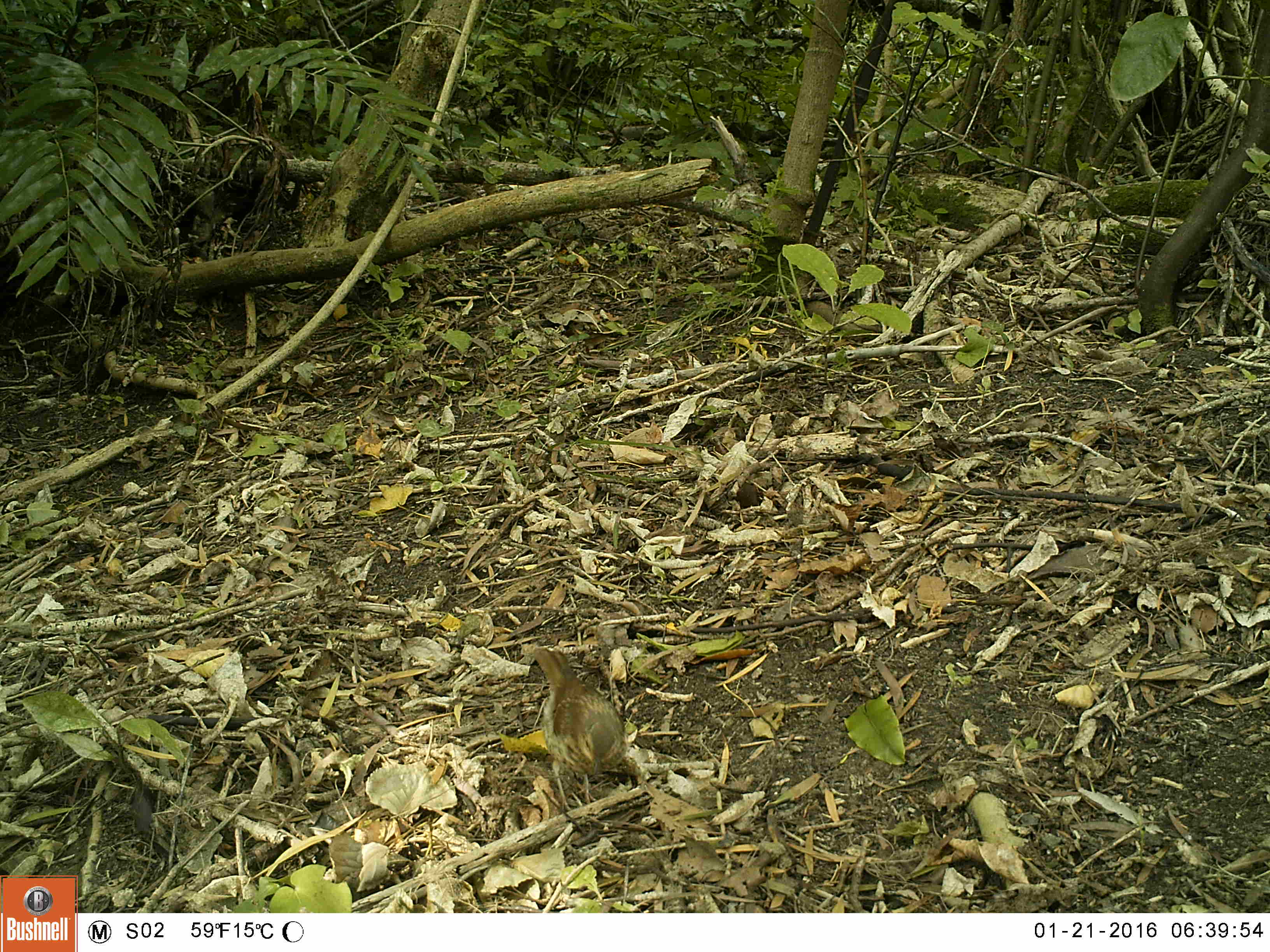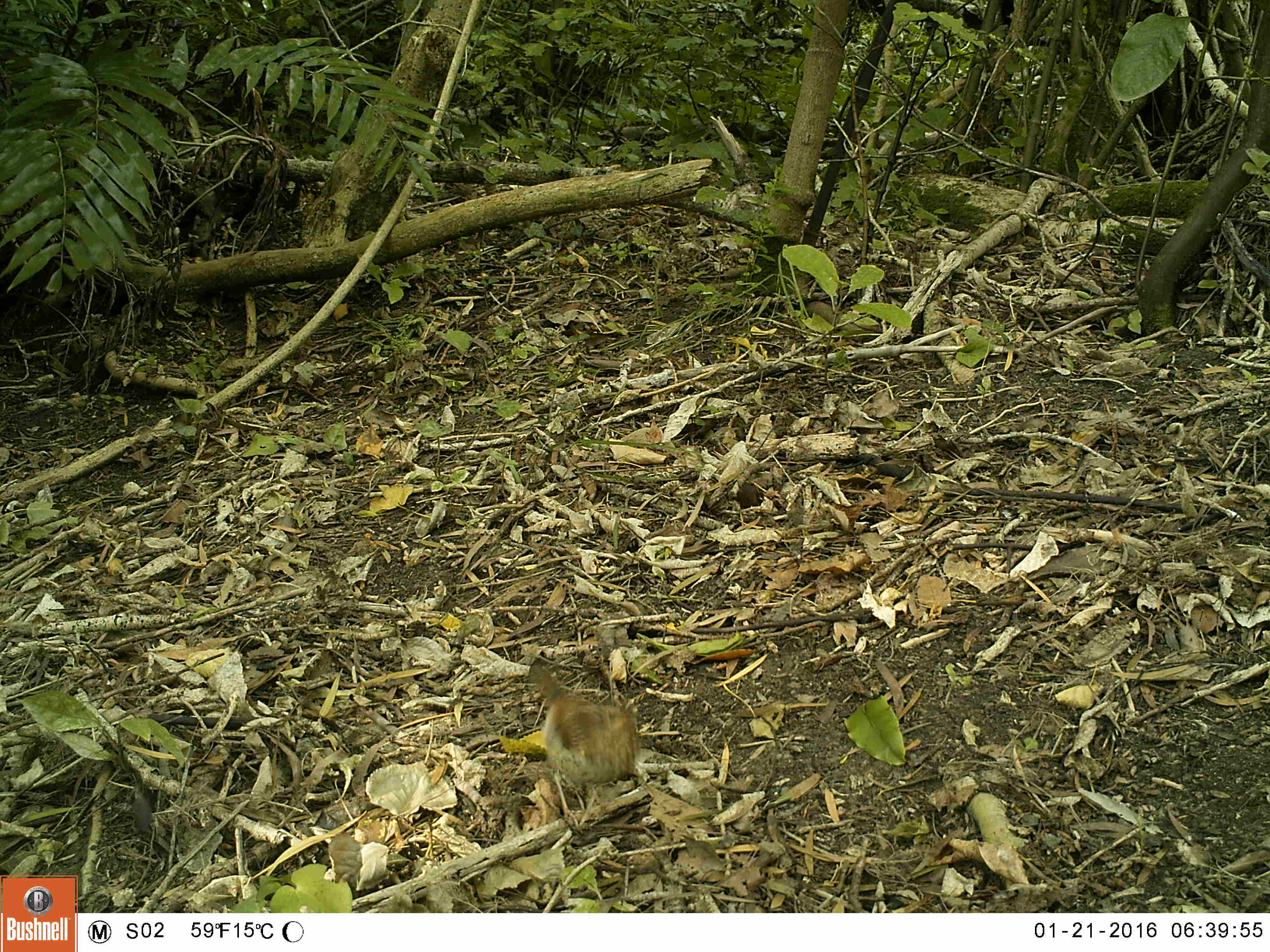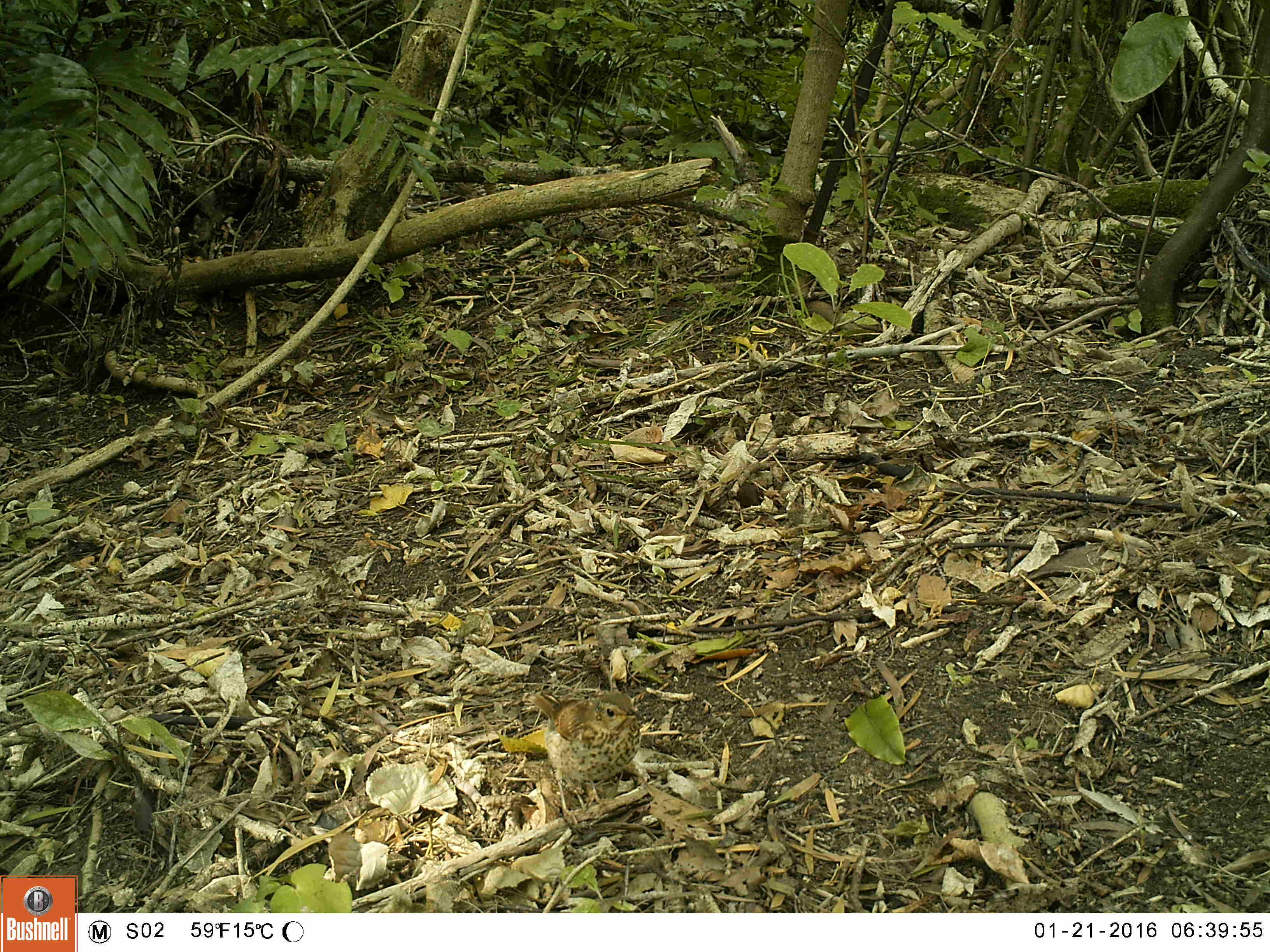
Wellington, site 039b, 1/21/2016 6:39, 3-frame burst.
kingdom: Animalia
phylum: Chordata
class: Aves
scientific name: Aves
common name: bird